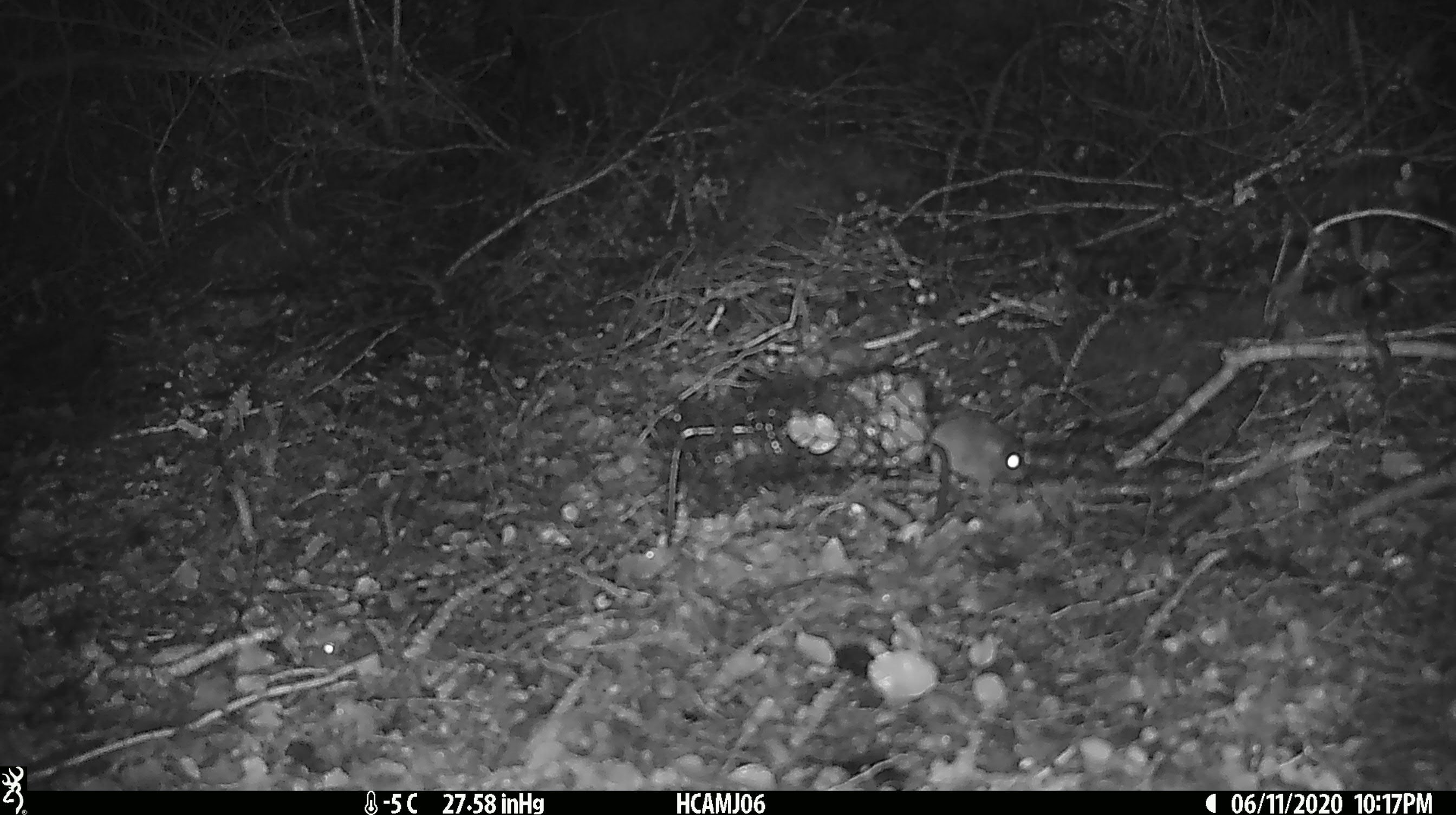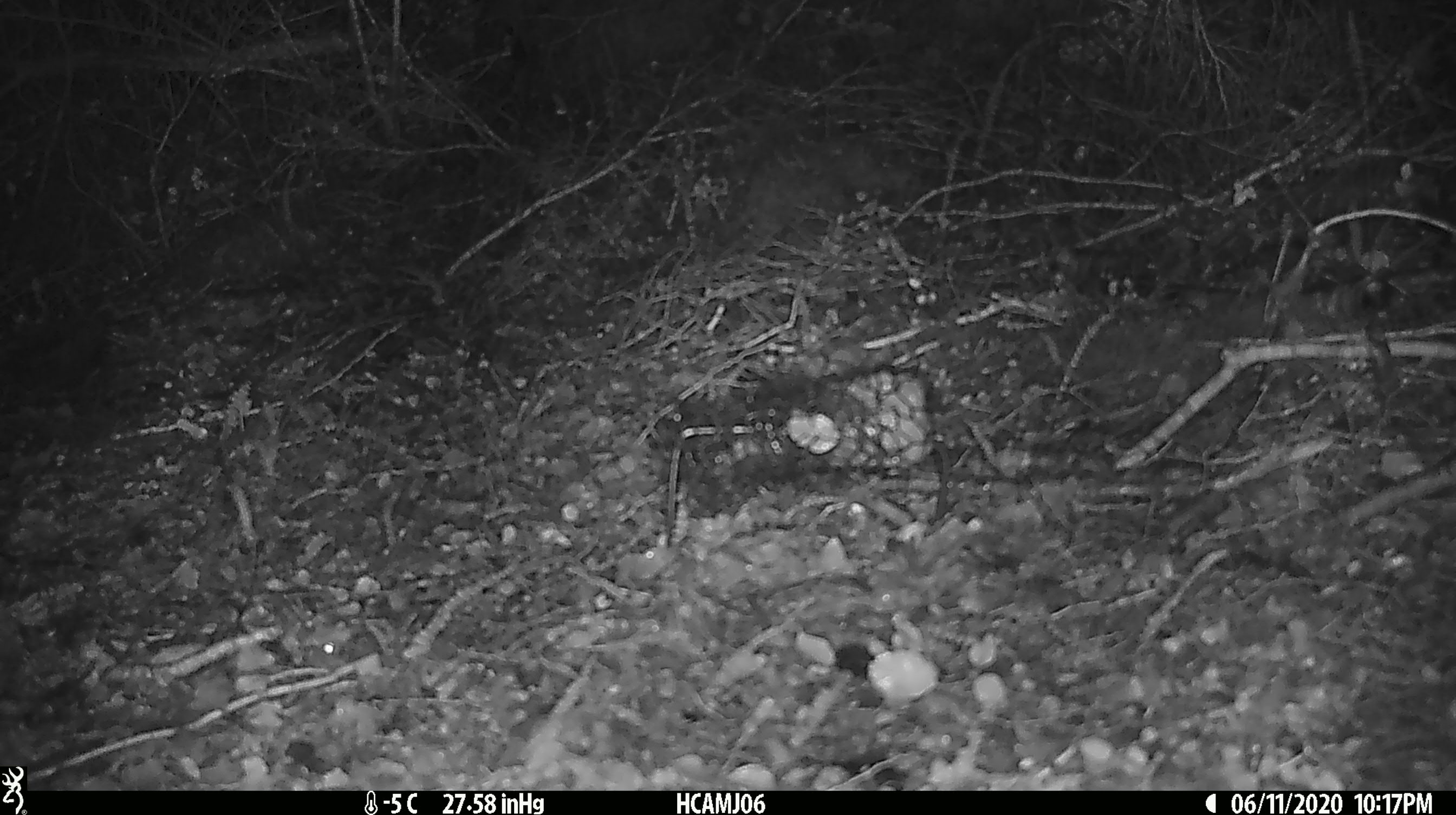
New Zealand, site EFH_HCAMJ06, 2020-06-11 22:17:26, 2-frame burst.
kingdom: Animalia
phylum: Chordata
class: Mammalia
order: Rodentia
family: Muridae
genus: Mus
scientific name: Mus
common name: mouse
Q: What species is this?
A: Mouse (Mus).